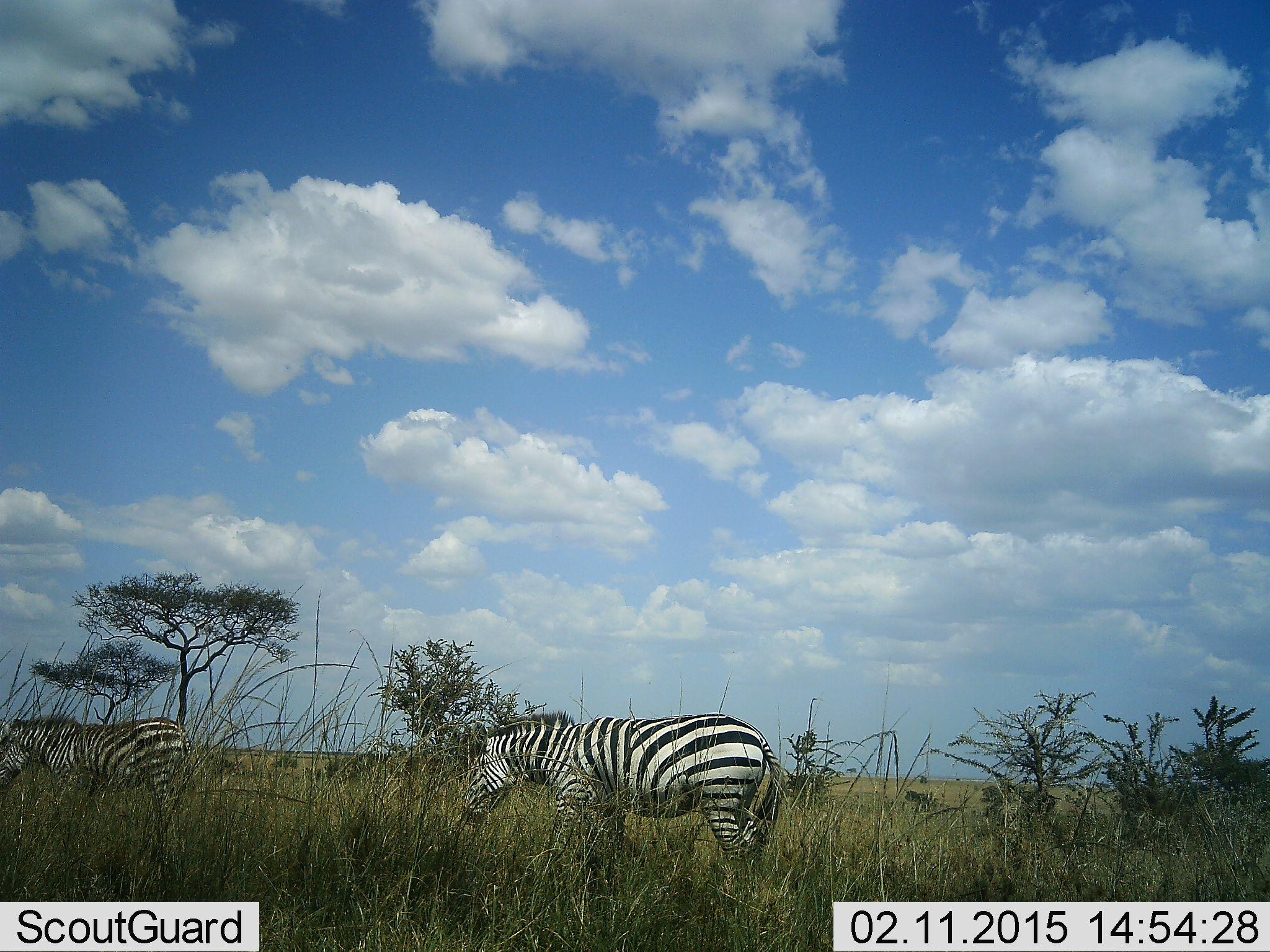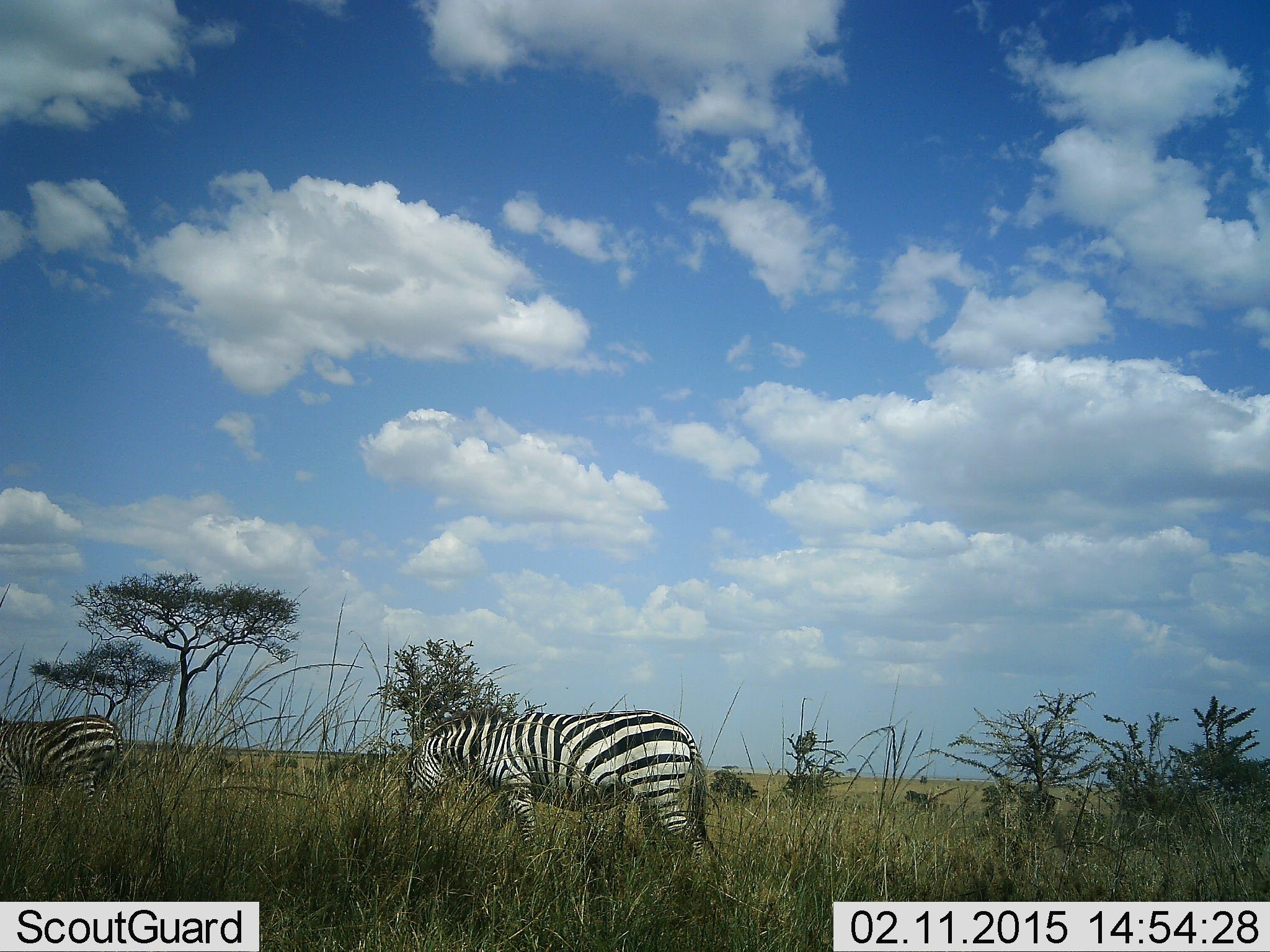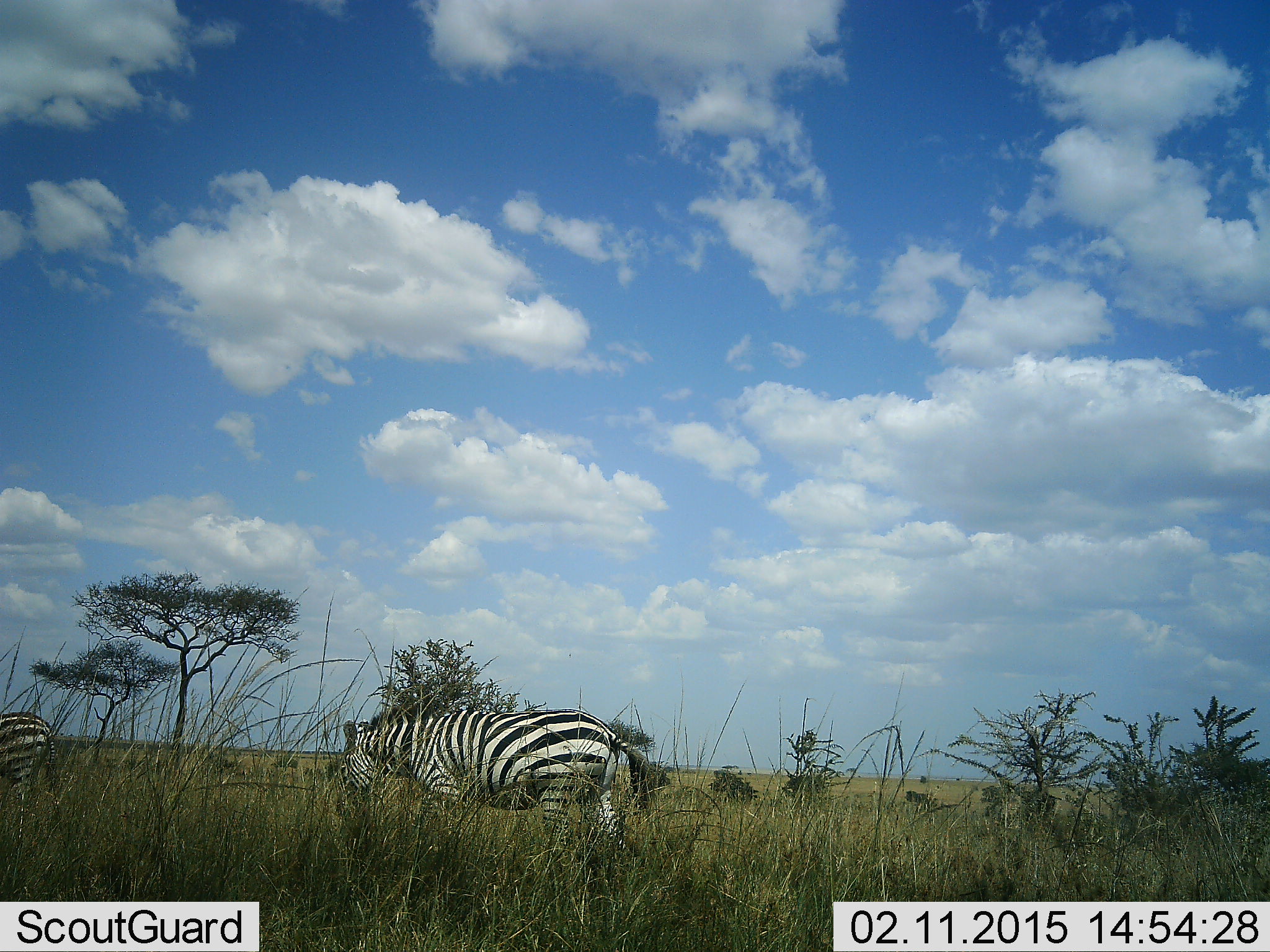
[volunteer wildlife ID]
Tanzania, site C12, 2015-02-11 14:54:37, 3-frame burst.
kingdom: Animalia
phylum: Chordata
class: Mammalia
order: Perissodactyla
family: Equidae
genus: Equus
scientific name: Equus quagga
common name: plains zebra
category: zebra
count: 2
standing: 0%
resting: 0%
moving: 70%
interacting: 0%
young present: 0%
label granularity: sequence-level